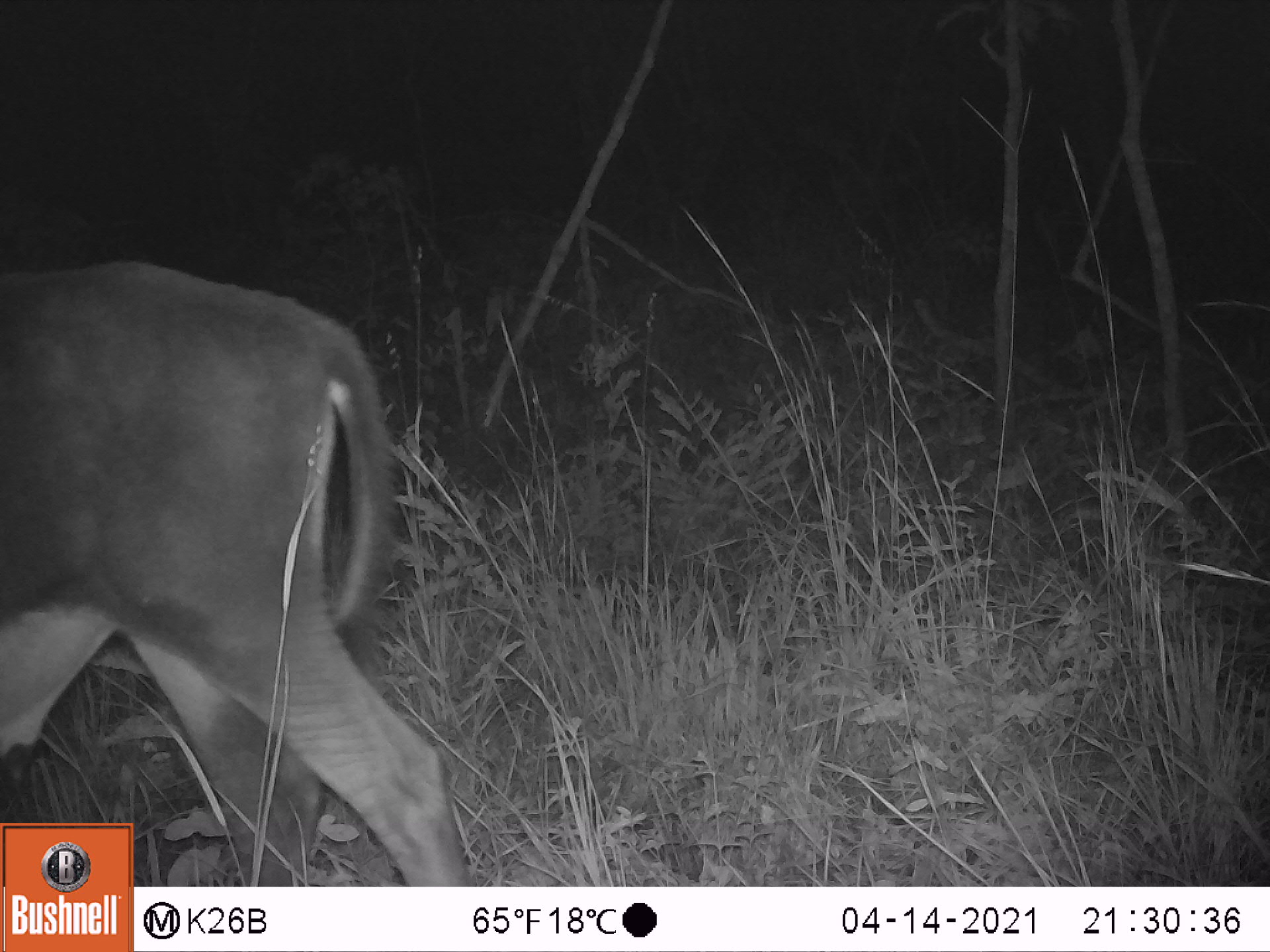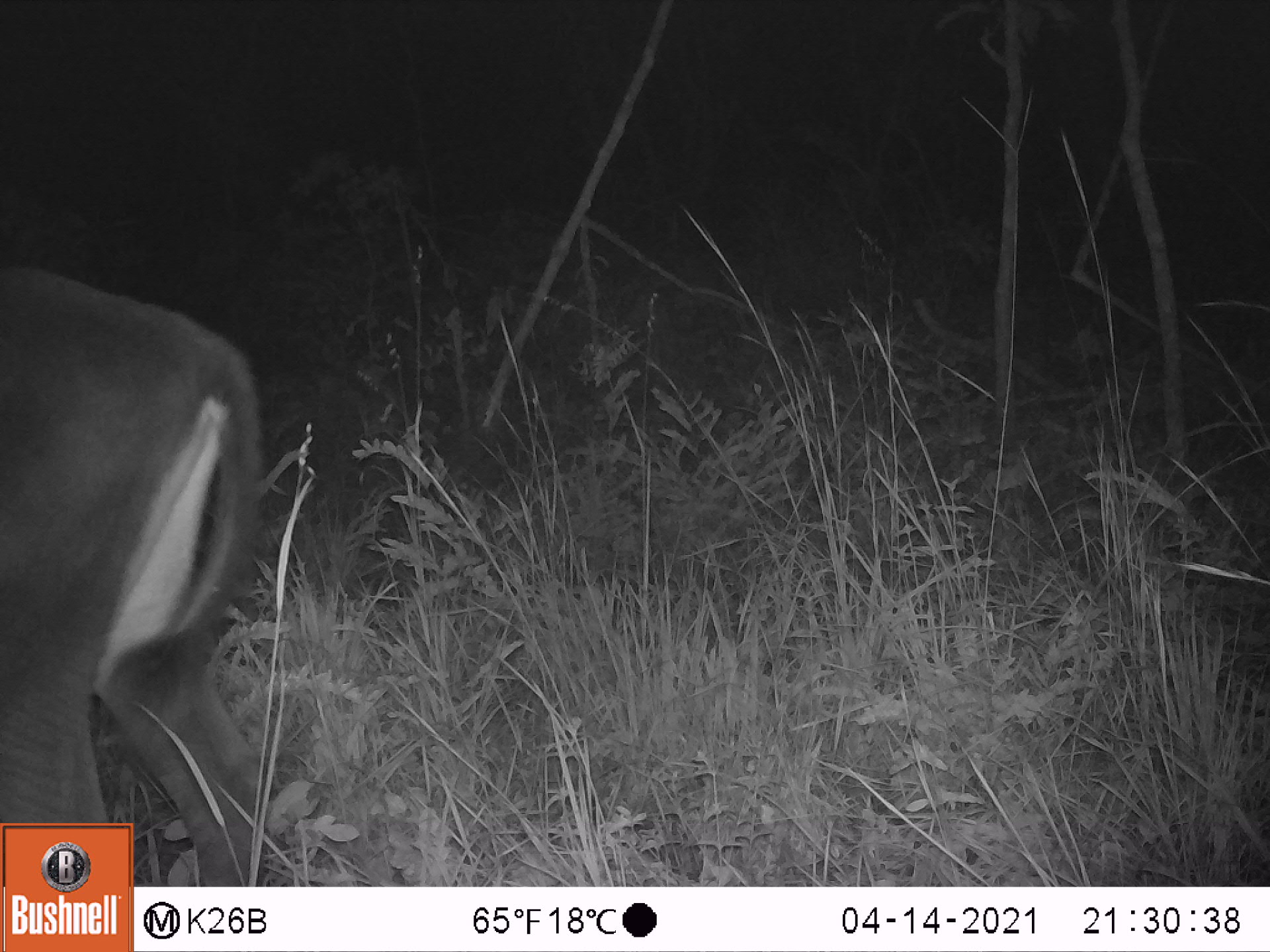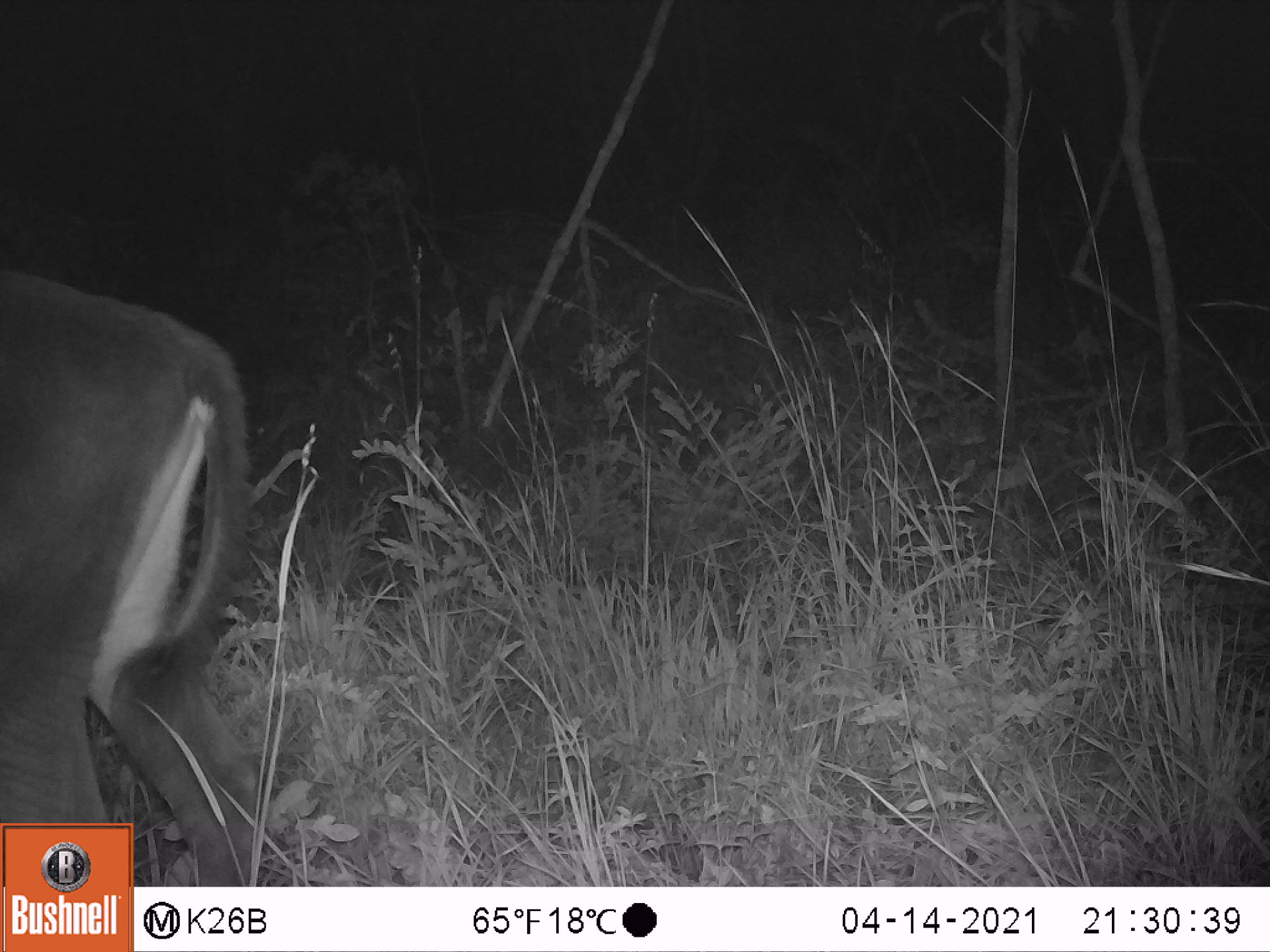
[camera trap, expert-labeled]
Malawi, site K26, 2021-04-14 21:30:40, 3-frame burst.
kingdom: Animalia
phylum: Chordata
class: Mammalia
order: Artiodactyla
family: Bovidae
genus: Hippotragus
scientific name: Hippotragus niger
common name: sable antelope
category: sable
Sable (sable antelope) (Hippotragus niger), count 1.